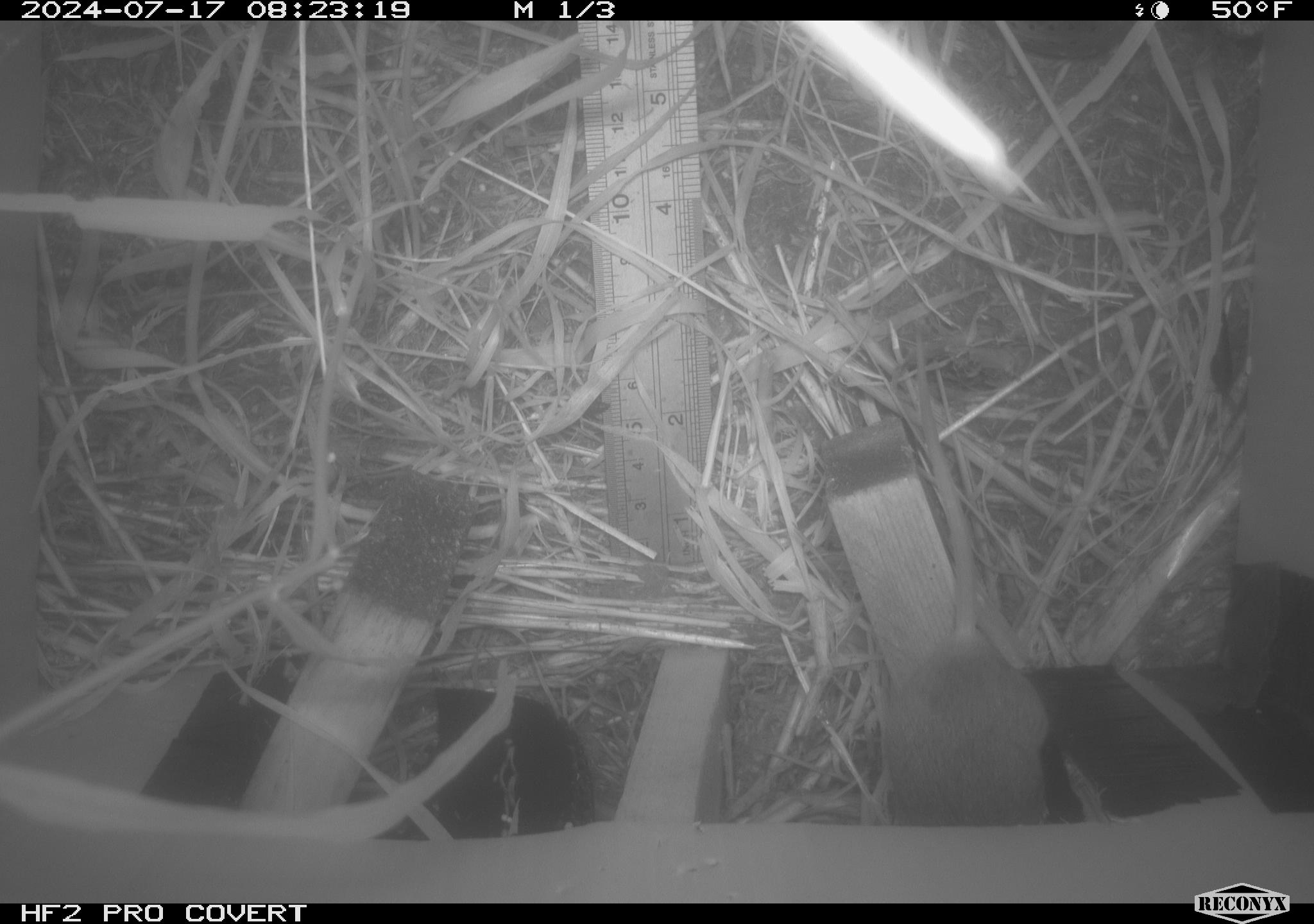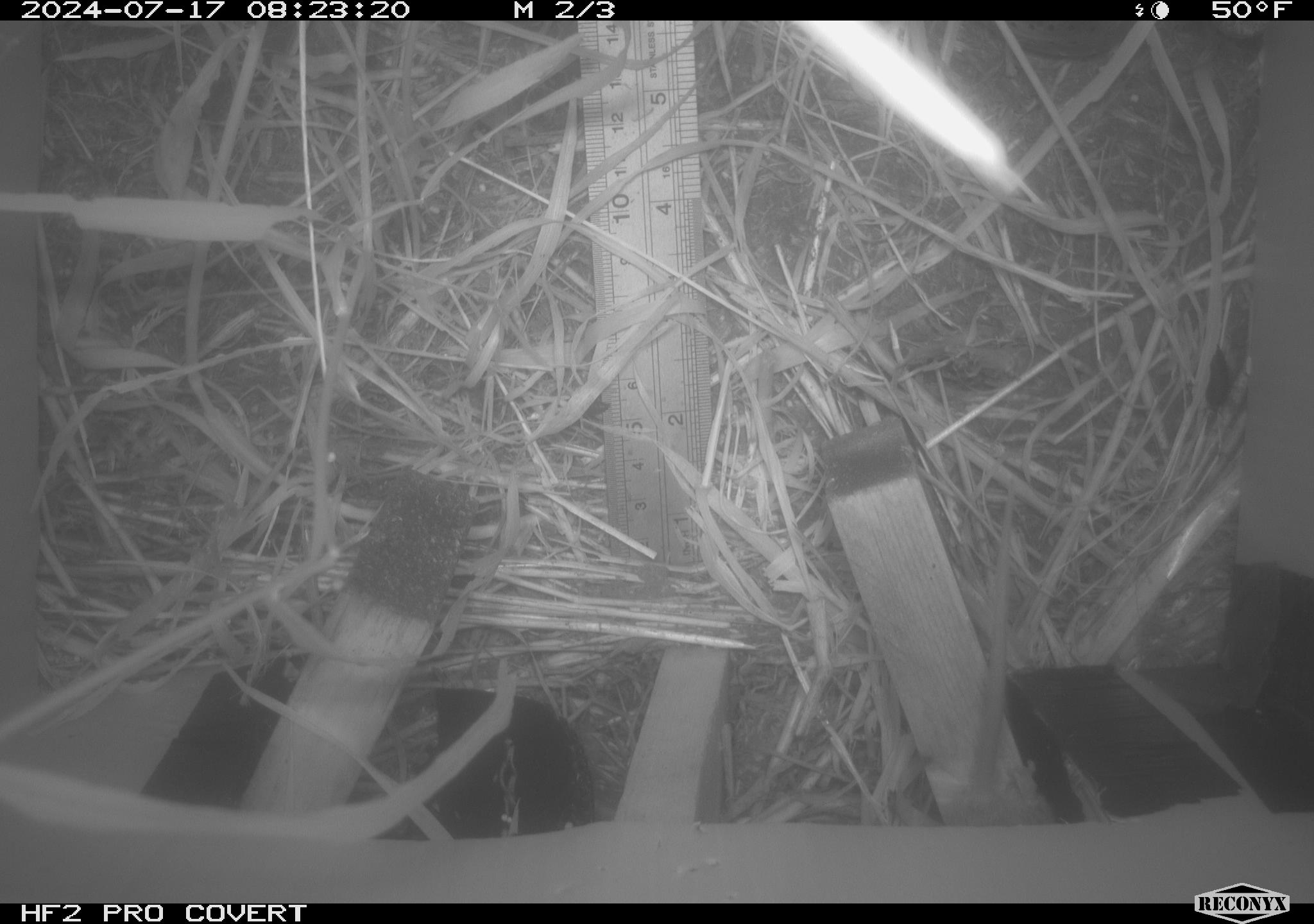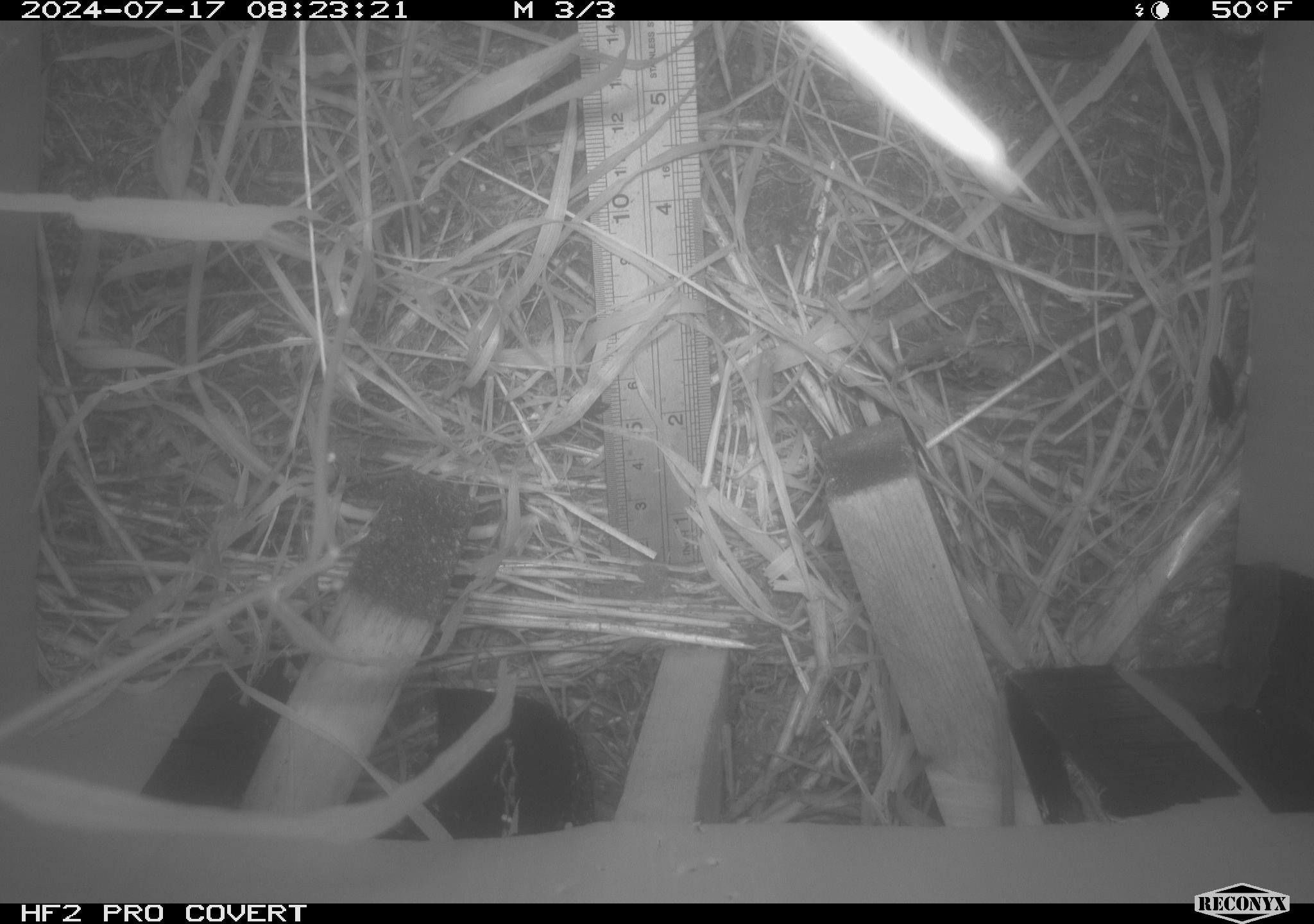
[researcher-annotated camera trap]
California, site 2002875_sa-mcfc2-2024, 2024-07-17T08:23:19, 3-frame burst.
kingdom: Animalia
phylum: Chordata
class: Mammalia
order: Rodentia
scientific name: Rodentia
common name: rodent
Rodent (Rodentia).